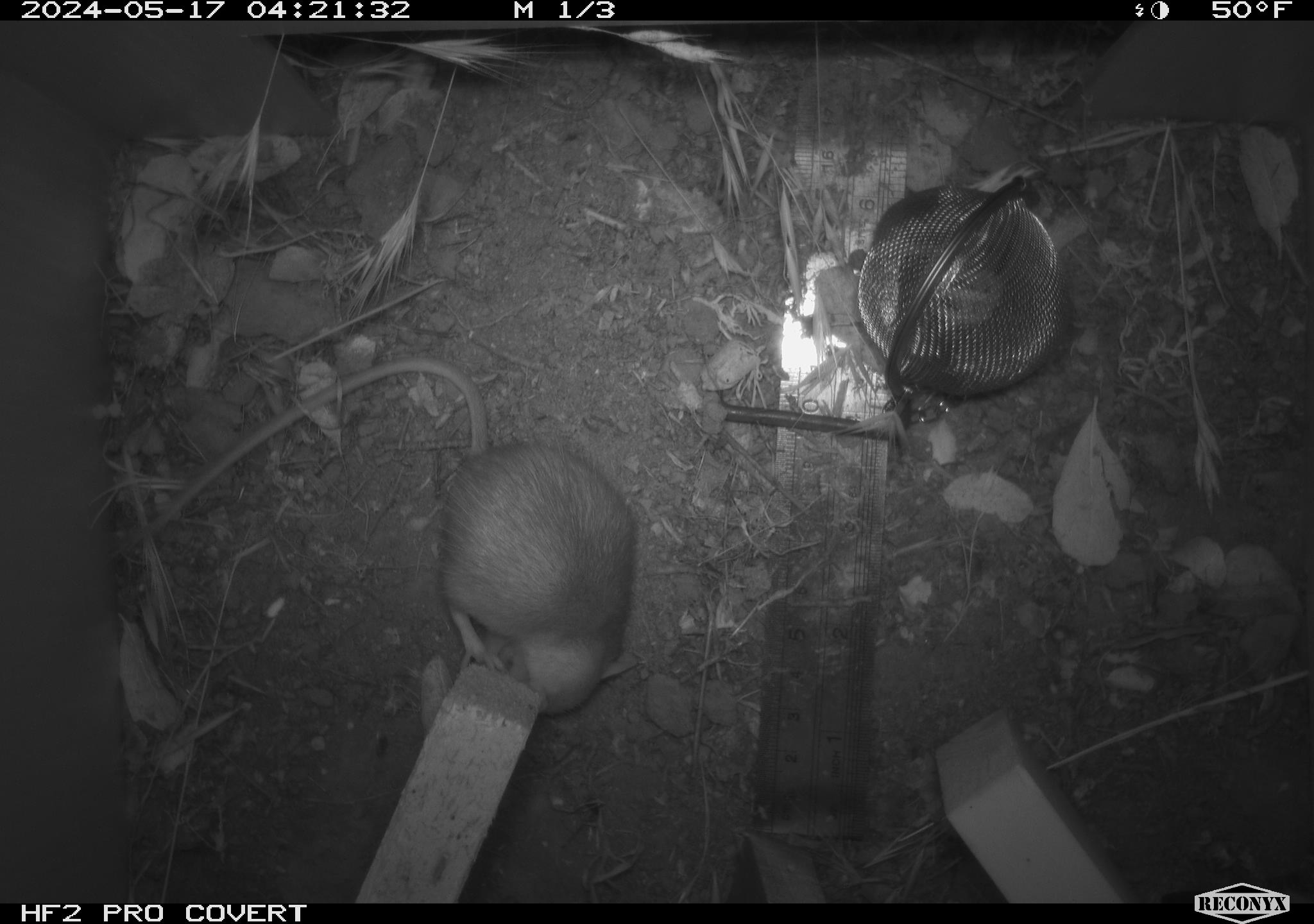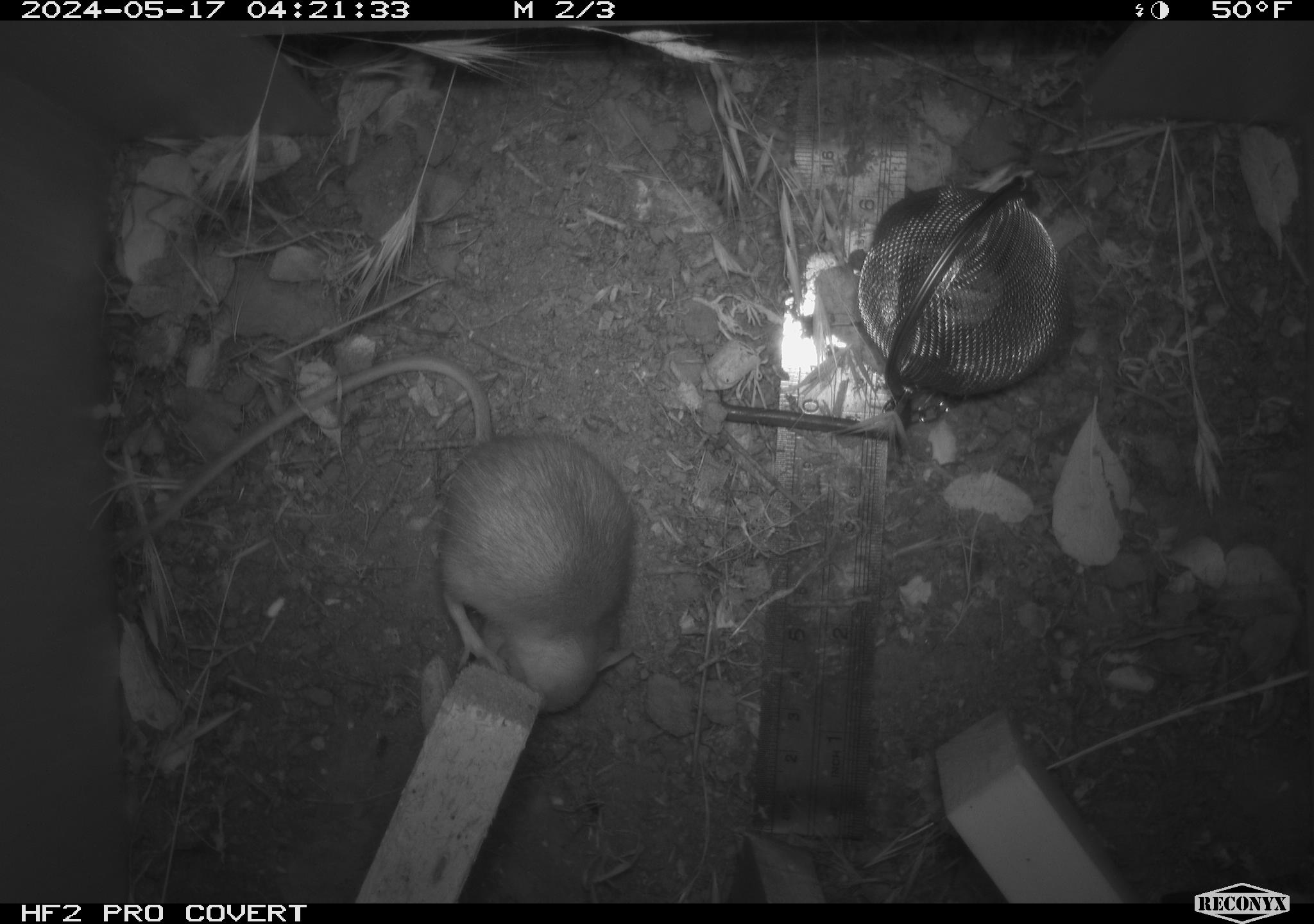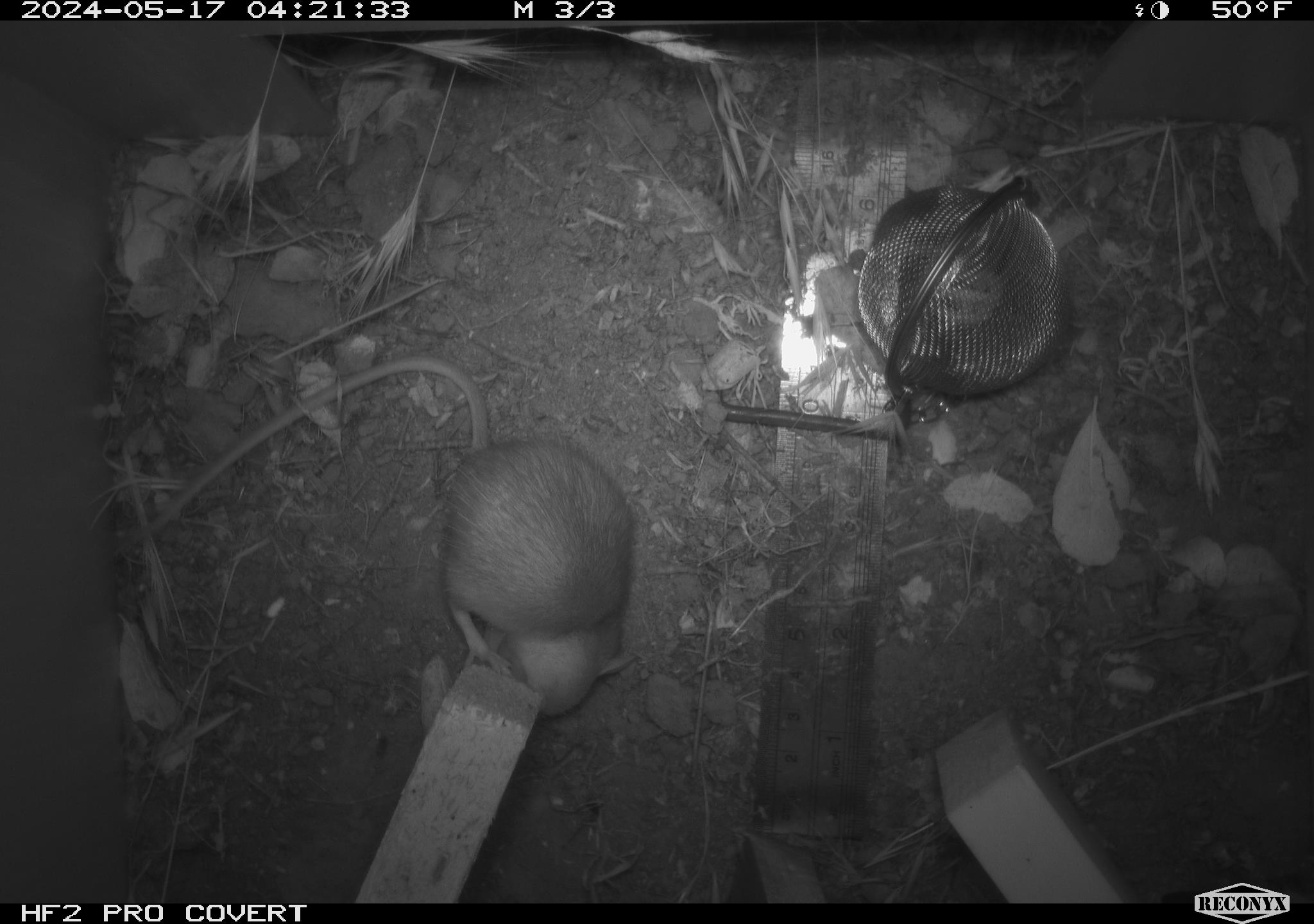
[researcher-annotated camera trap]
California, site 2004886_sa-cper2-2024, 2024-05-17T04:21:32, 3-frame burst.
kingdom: Animalia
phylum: Chordata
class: Mammalia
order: Rodentia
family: Heteromyidae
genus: Dipodomys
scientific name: Dipodomys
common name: kangaroo rats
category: dipodomys species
Dipodomys species (kangaroo rats) (Dipodomys).